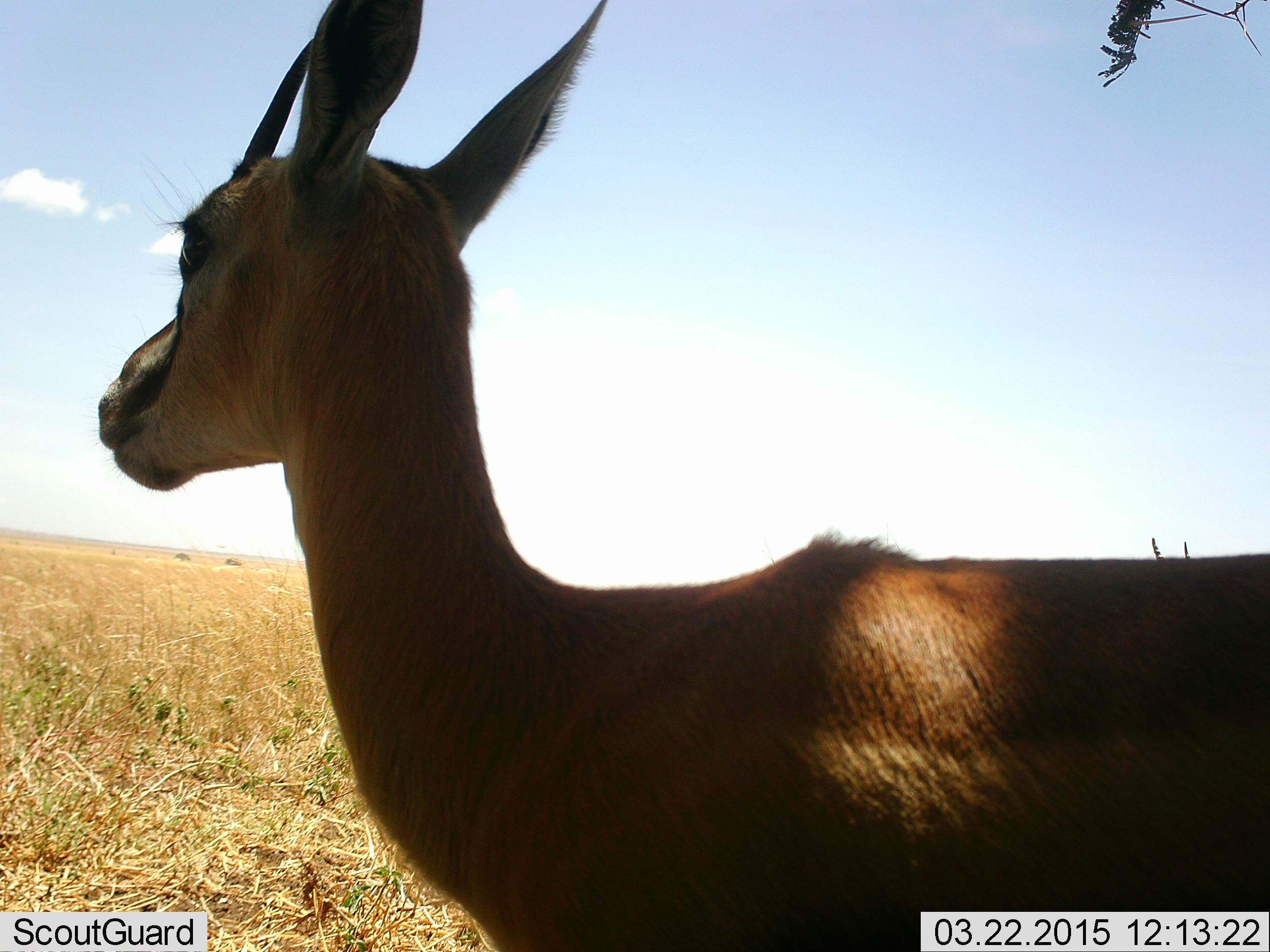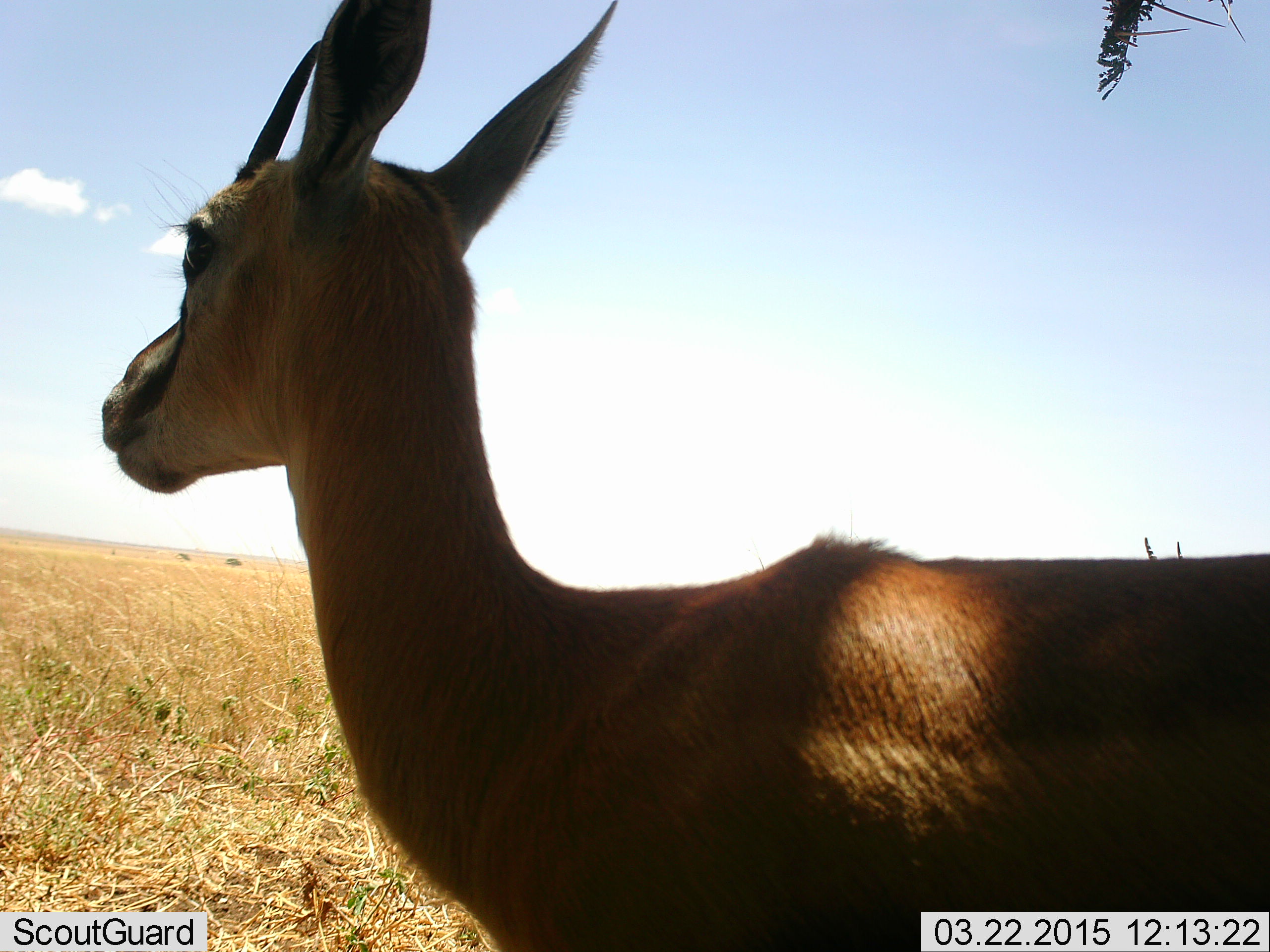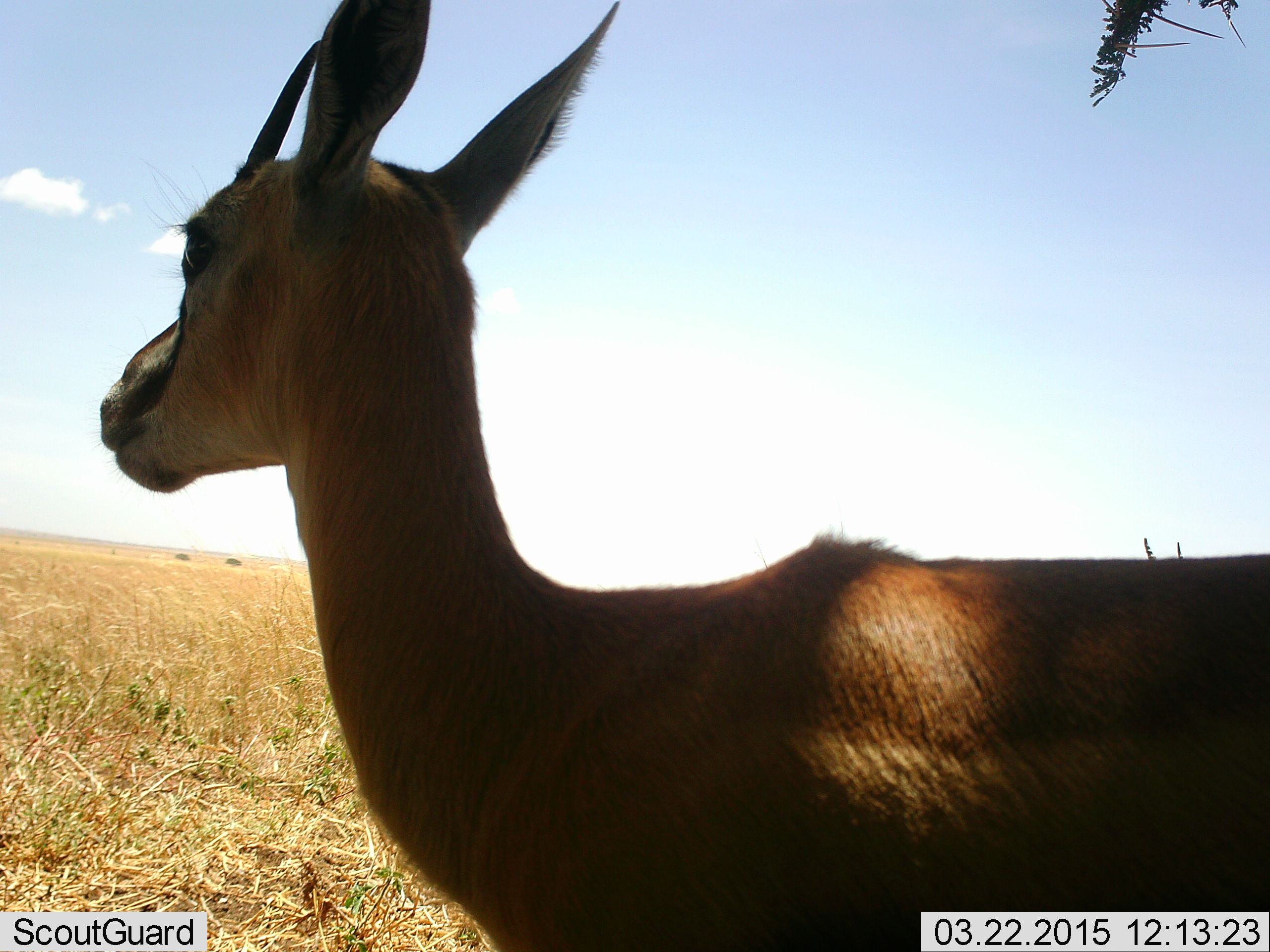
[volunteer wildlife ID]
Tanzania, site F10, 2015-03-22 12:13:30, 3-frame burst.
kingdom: Animalia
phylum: Chordata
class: Mammalia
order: Artiodactyla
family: Bovidae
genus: Eudorcas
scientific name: Eudorcas thomsonii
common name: thomson's gazelle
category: gazellethomsons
Gazellethomsons (thomson's gazelle) (Eudorcas thomsonii), count 1. Behavior (volunteer vote fractions): standing 91%, resting 9%, moving 9%, interacting 0%. Young present (vote fraction): 0%. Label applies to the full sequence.